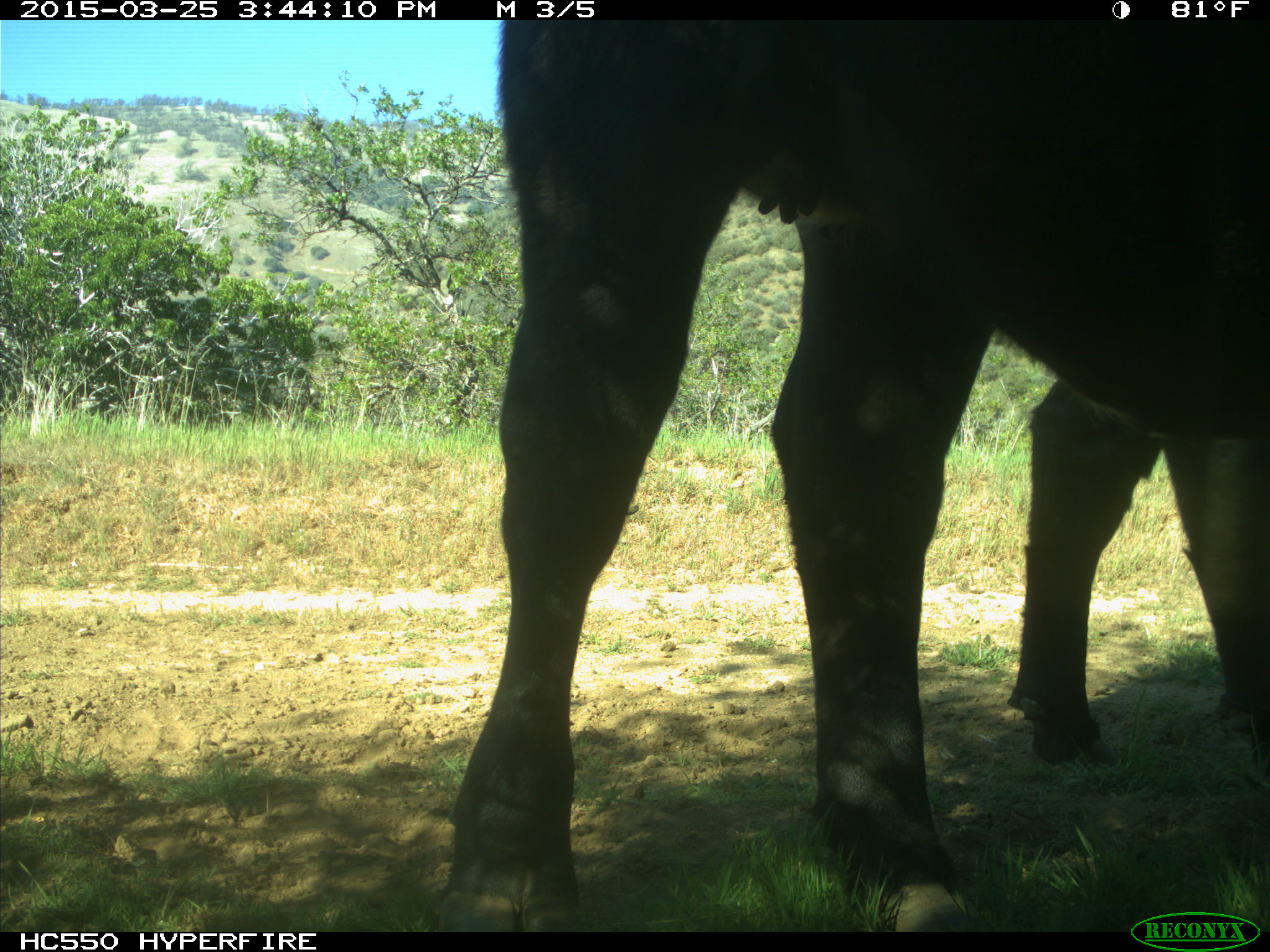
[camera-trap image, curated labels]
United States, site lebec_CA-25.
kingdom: Animalia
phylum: Chordata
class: Mammalia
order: Artiodactyla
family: Bovidae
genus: Bos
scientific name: Bos taurus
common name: domestic cow